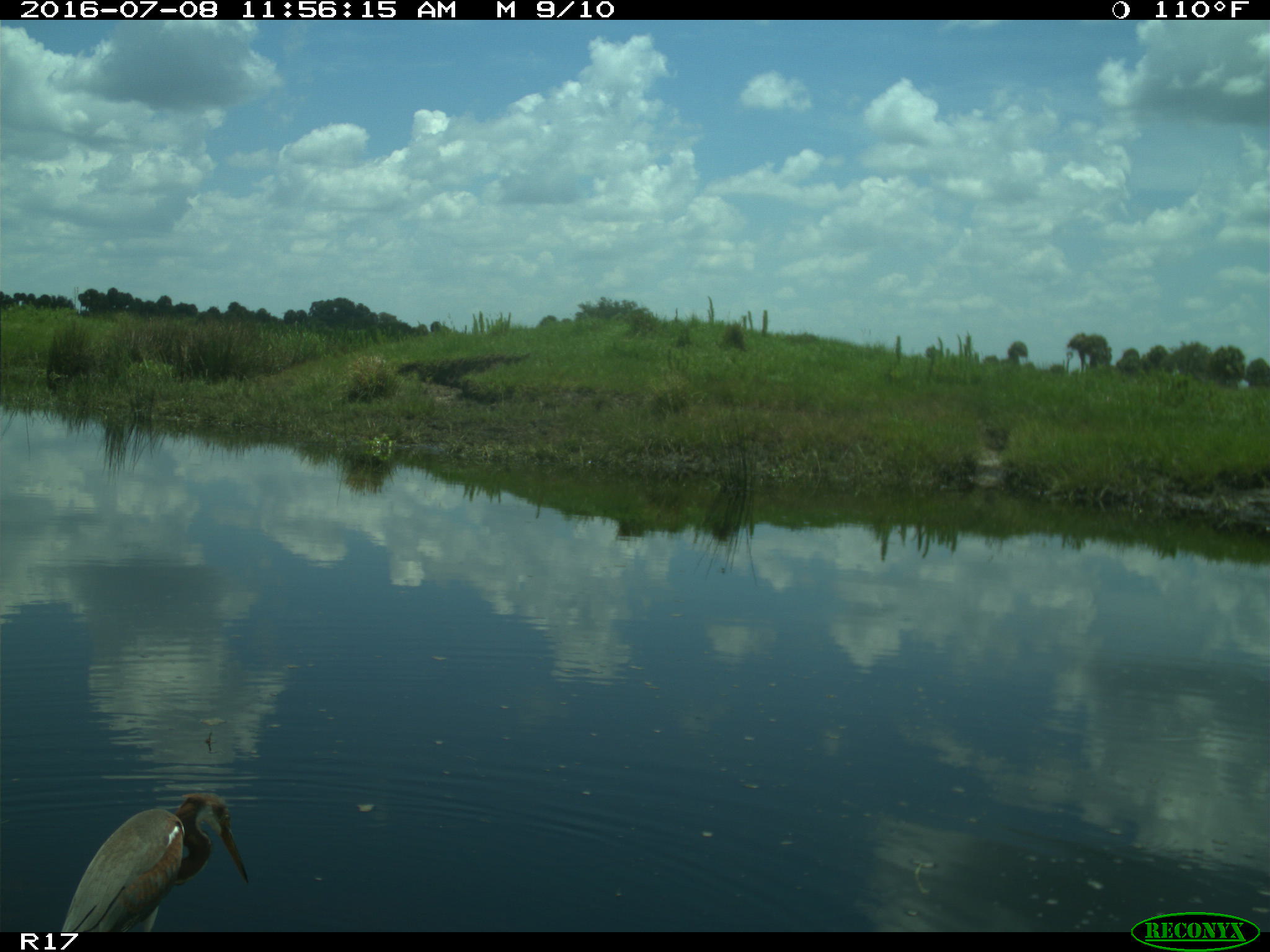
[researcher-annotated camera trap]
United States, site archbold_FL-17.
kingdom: Animalia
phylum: Chordata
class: Aves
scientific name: Aves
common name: birds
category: unidentified bird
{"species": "unidentified bird (birds) (Aves)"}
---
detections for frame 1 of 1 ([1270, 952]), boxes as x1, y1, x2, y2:
animal: 61, 793, 249, 930